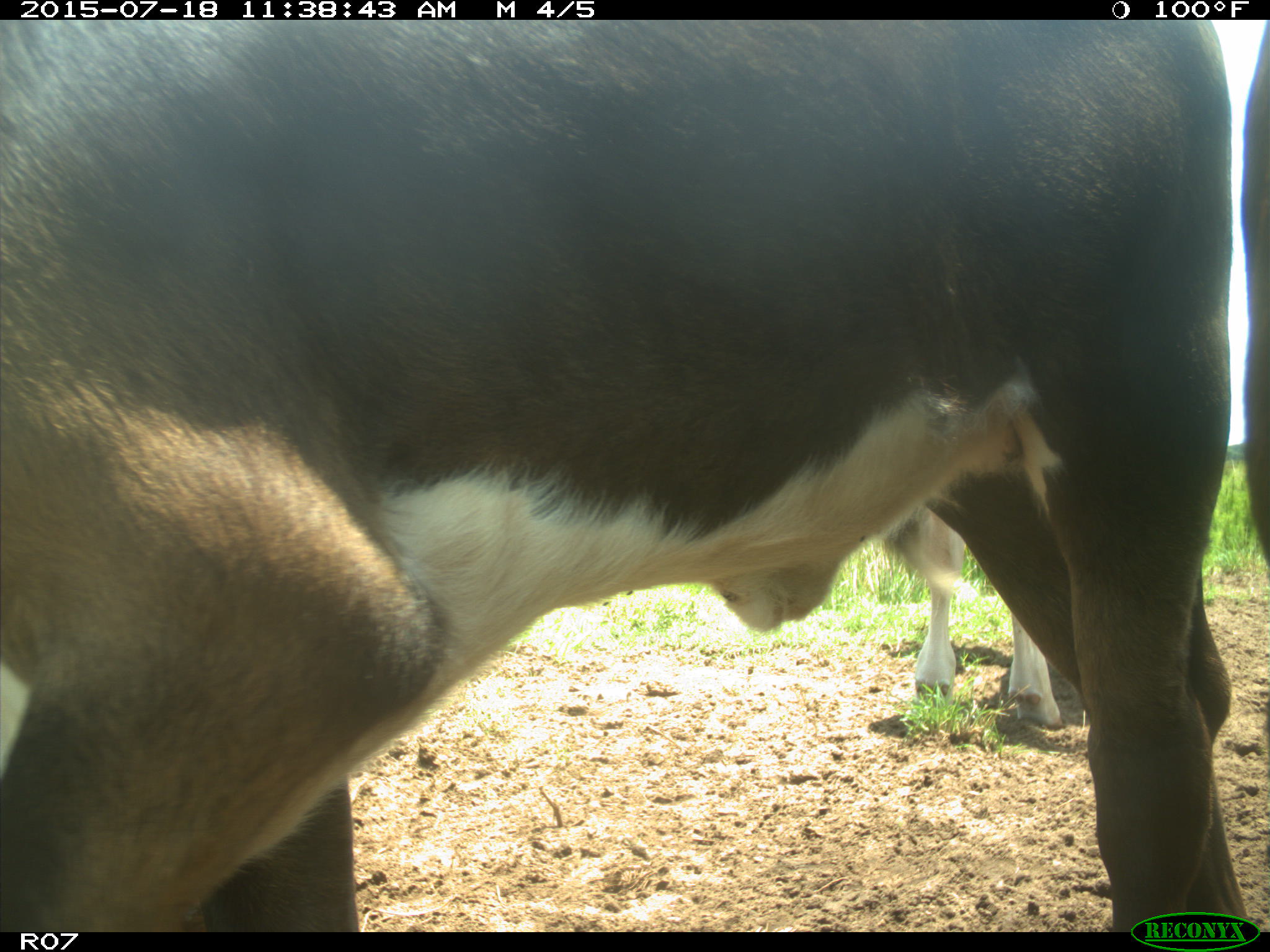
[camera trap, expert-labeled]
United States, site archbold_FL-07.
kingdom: Animalia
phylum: Chordata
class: Mammalia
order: Artiodactyla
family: Bovidae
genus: Bos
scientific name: Bos taurus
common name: domestic cow